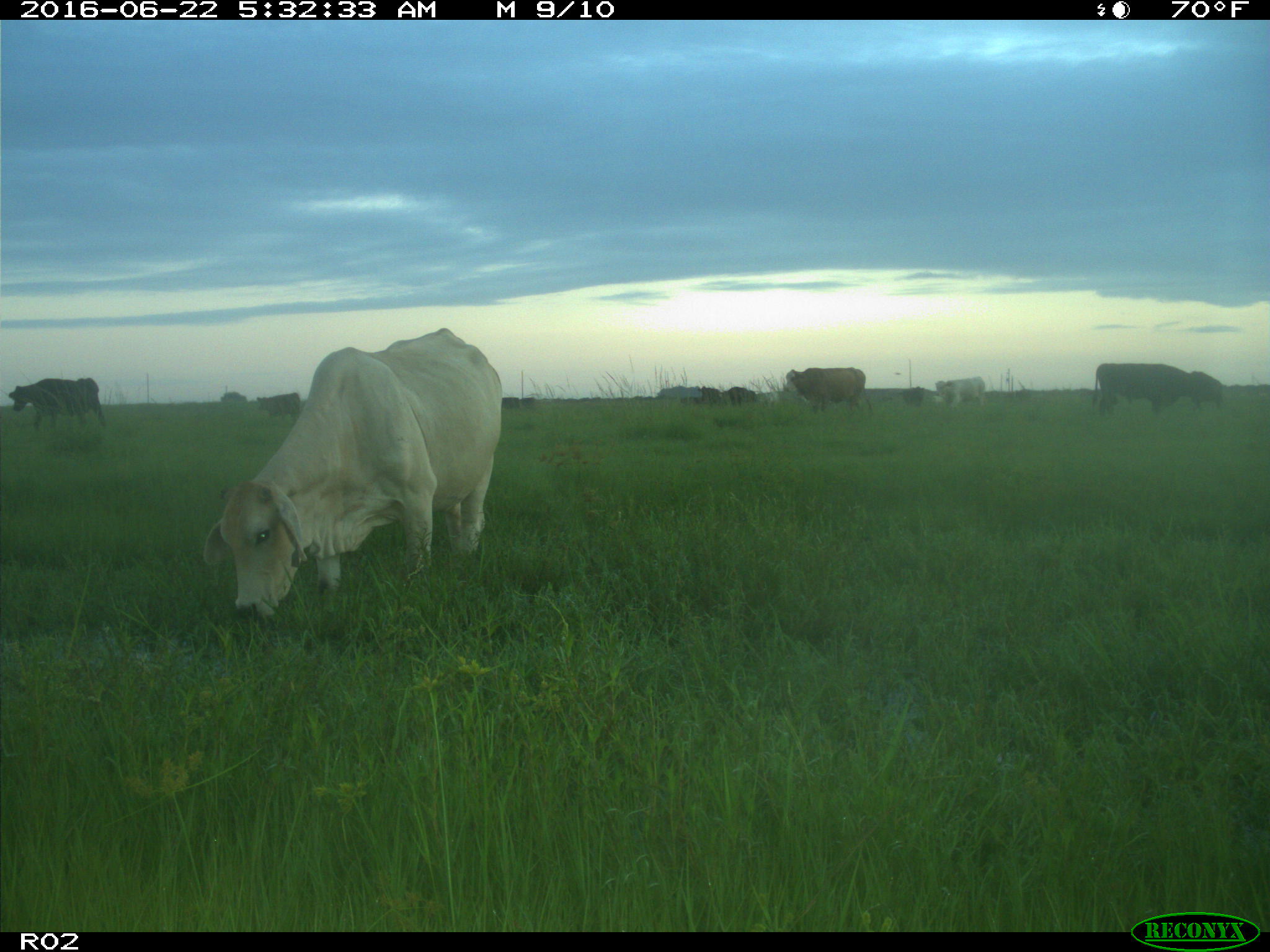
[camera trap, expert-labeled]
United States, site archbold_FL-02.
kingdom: Animalia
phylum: Chordata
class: Mammalia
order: Artiodactyla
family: Bovidae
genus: Bos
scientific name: Bos taurus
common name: domestic cow